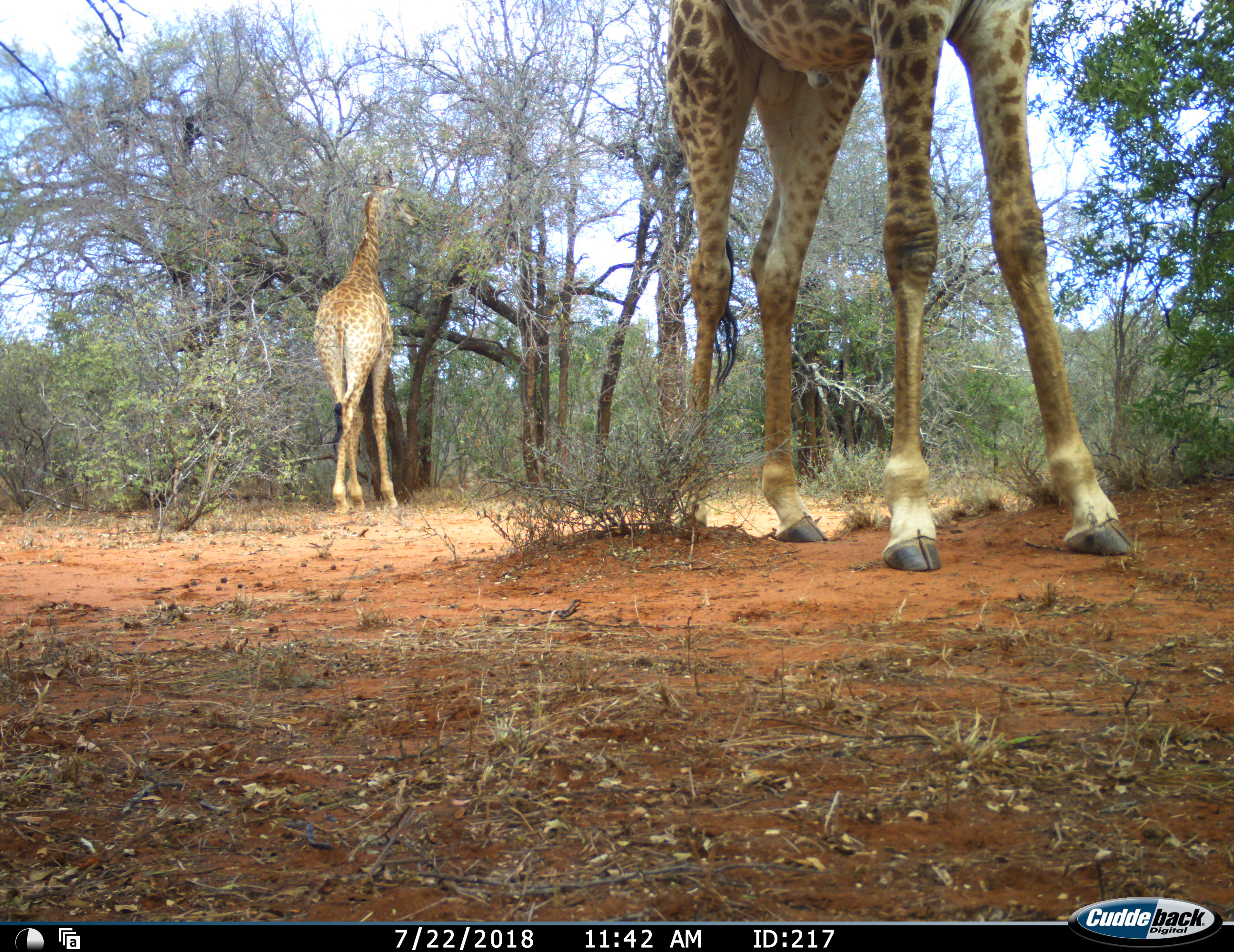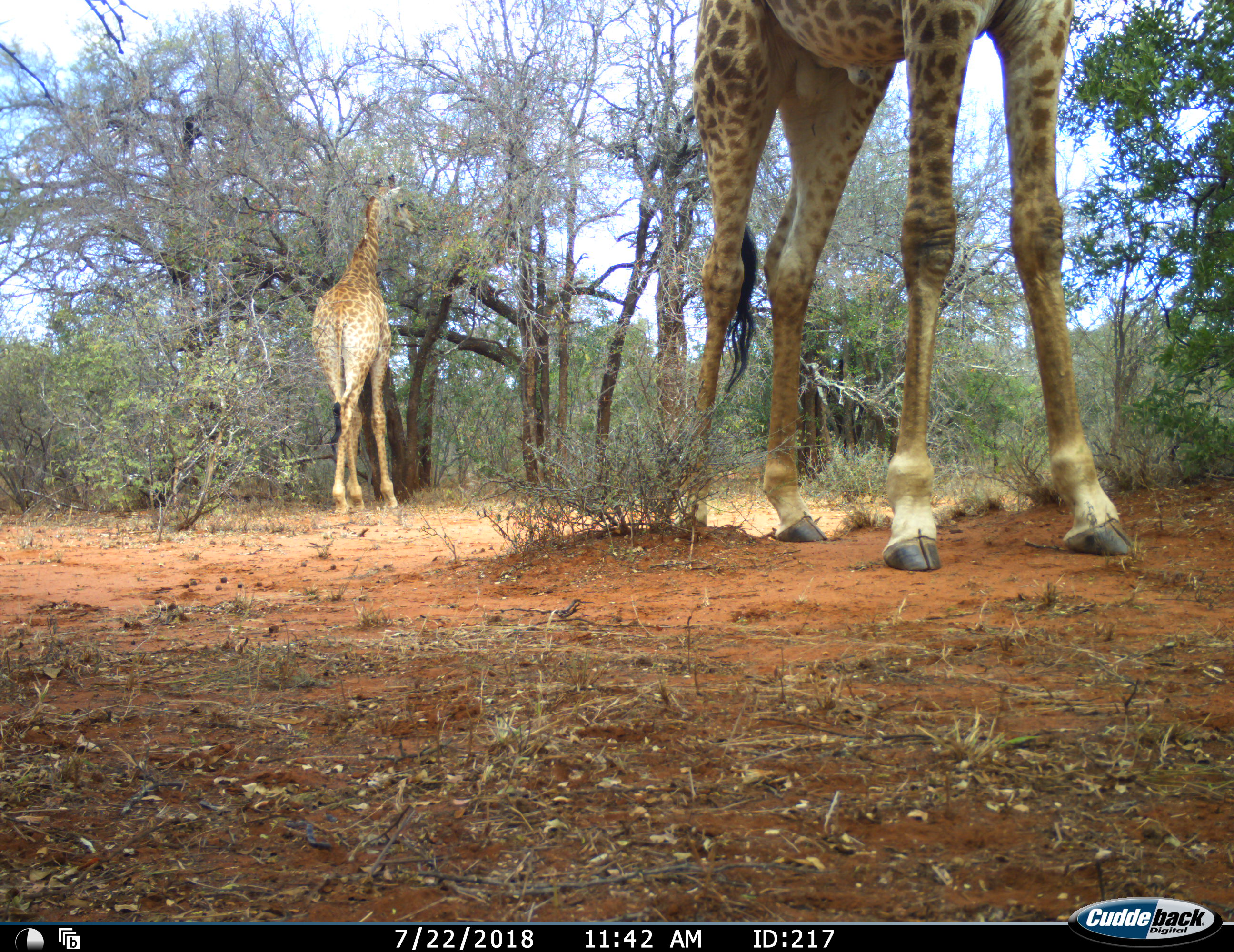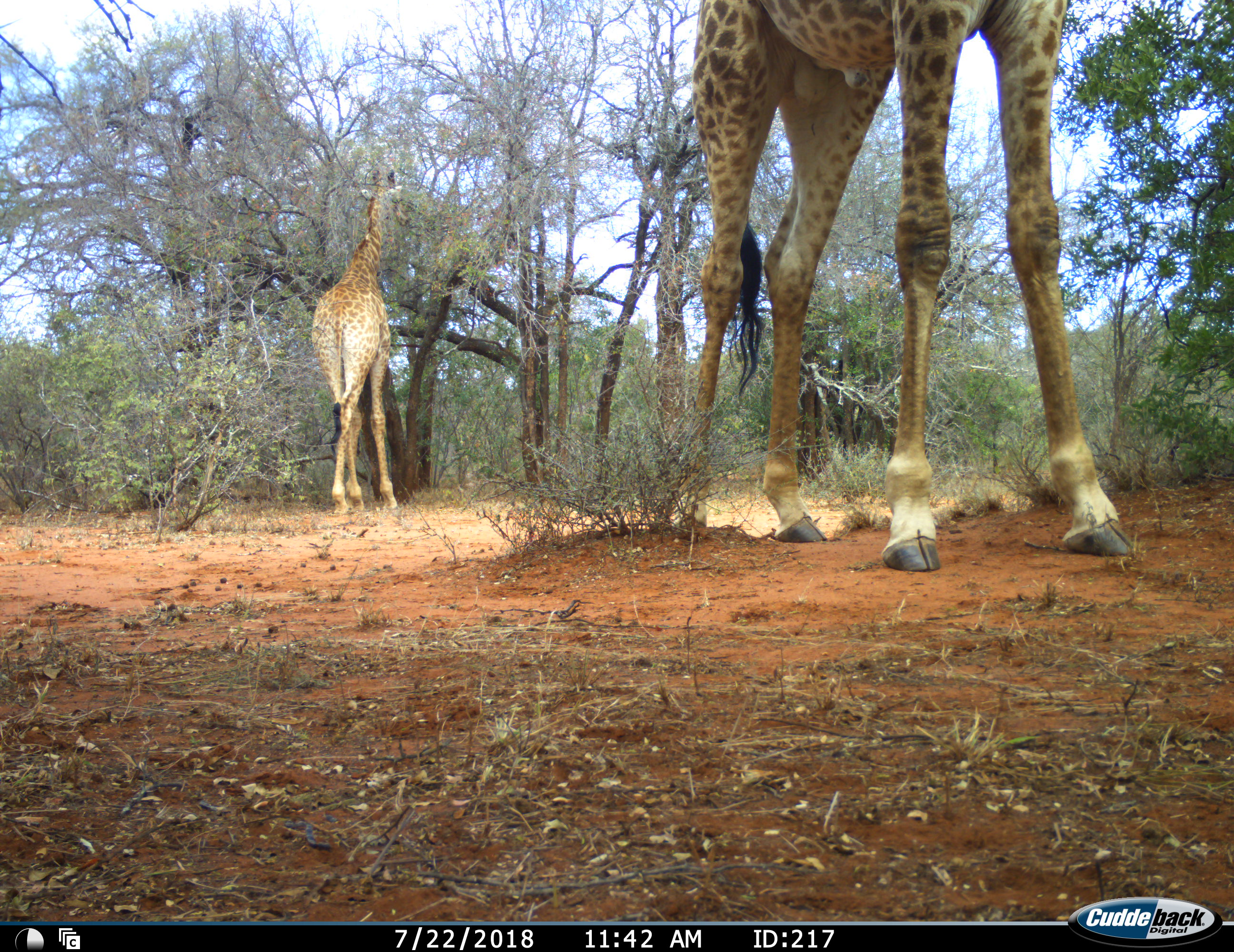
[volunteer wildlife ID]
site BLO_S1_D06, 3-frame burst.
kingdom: Animalia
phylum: Chordata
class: Mammalia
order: Artiodactyla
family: Giraffidae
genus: Giraffa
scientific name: Giraffa camelopardalis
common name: giraffe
Giraffe (Giraffa camelopardalis), count 2. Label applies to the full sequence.